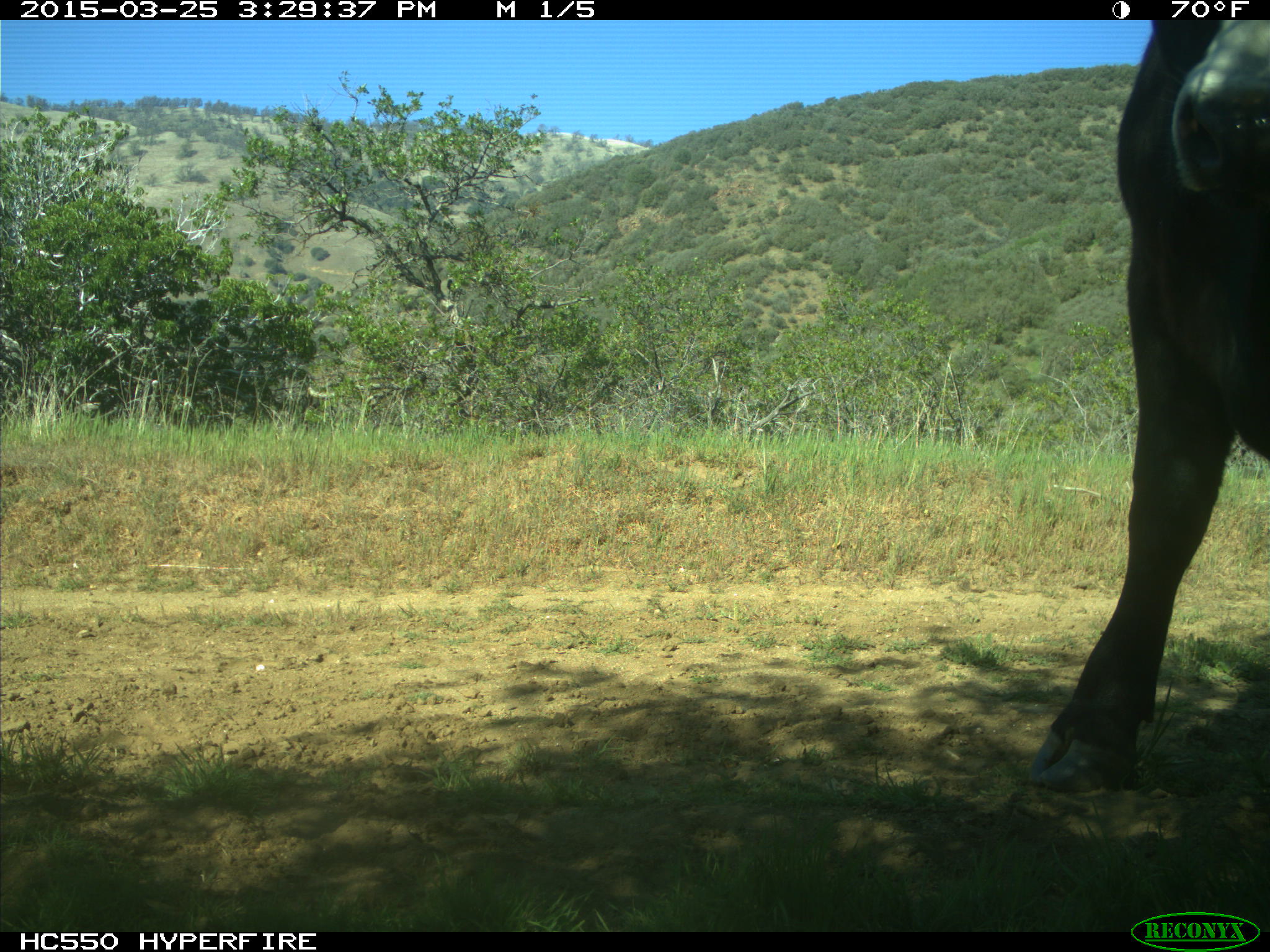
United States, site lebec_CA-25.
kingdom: Animalia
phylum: Chordata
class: Mammalia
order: Artiodactyla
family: Bovidae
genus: Bos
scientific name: Bos taurus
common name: domestic cow